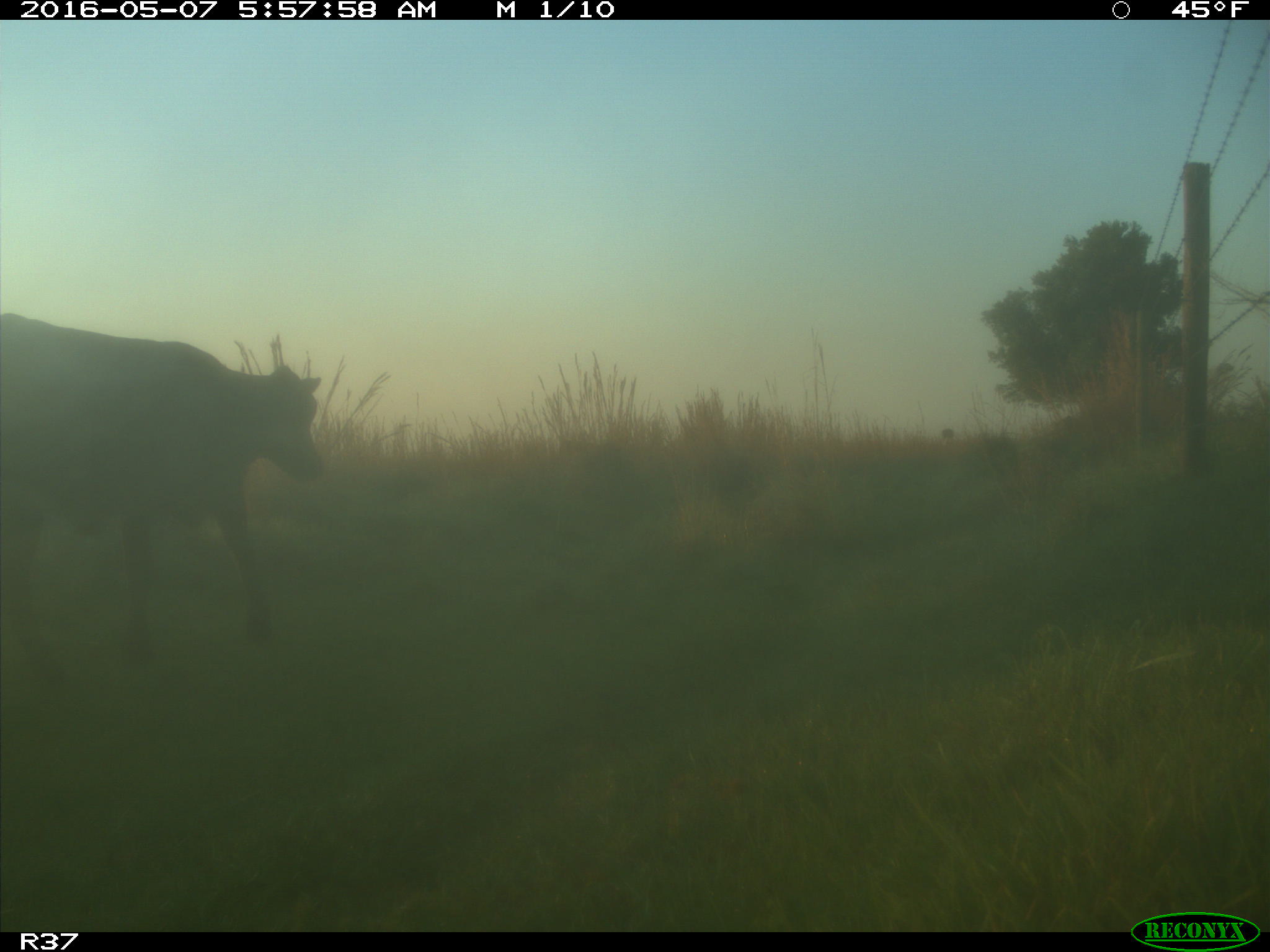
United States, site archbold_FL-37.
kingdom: Animalia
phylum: Chordata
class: Mammalia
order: Artiodactyla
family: Bovidae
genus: Bos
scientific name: Bos taurus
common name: domestic cow